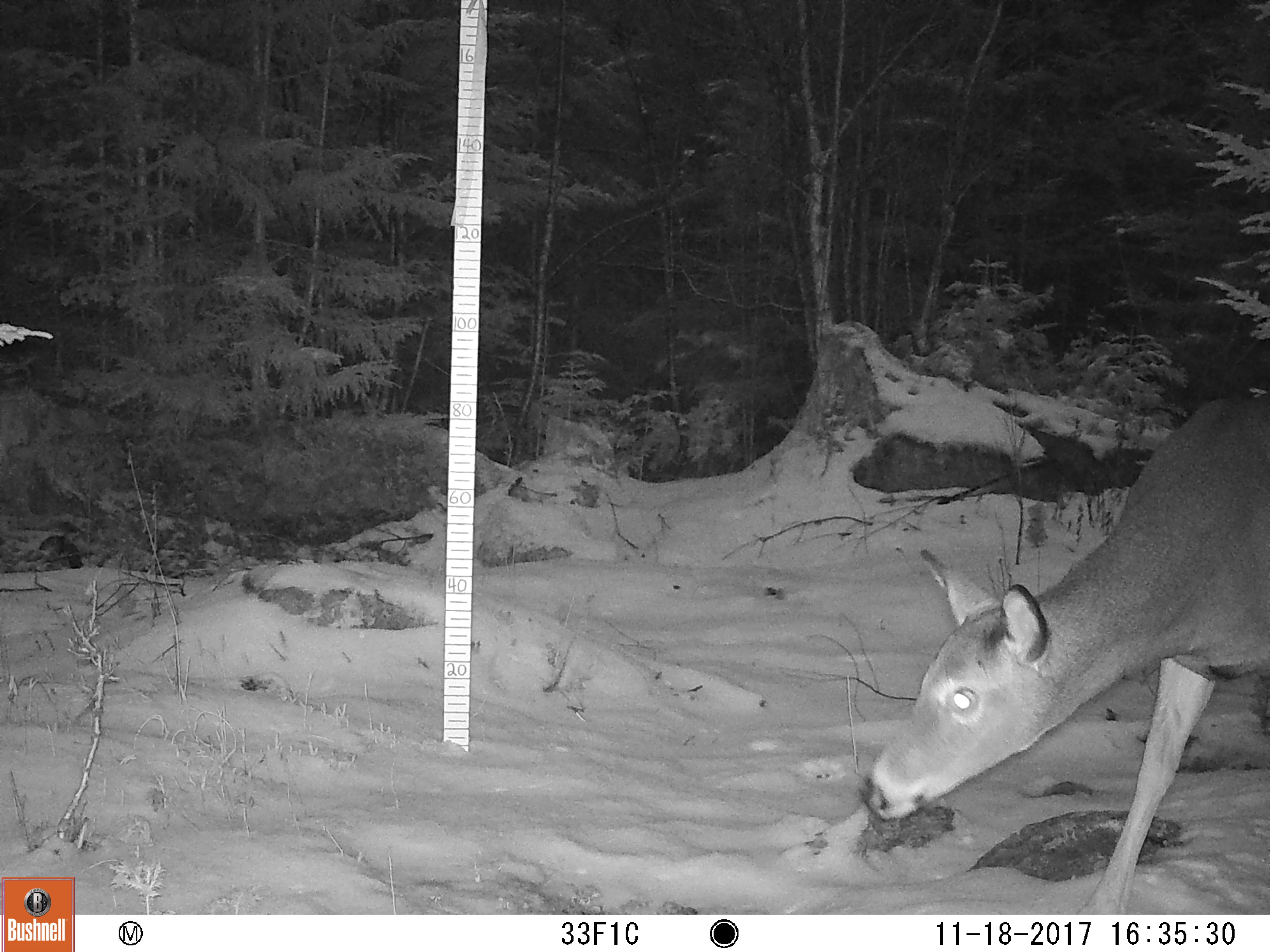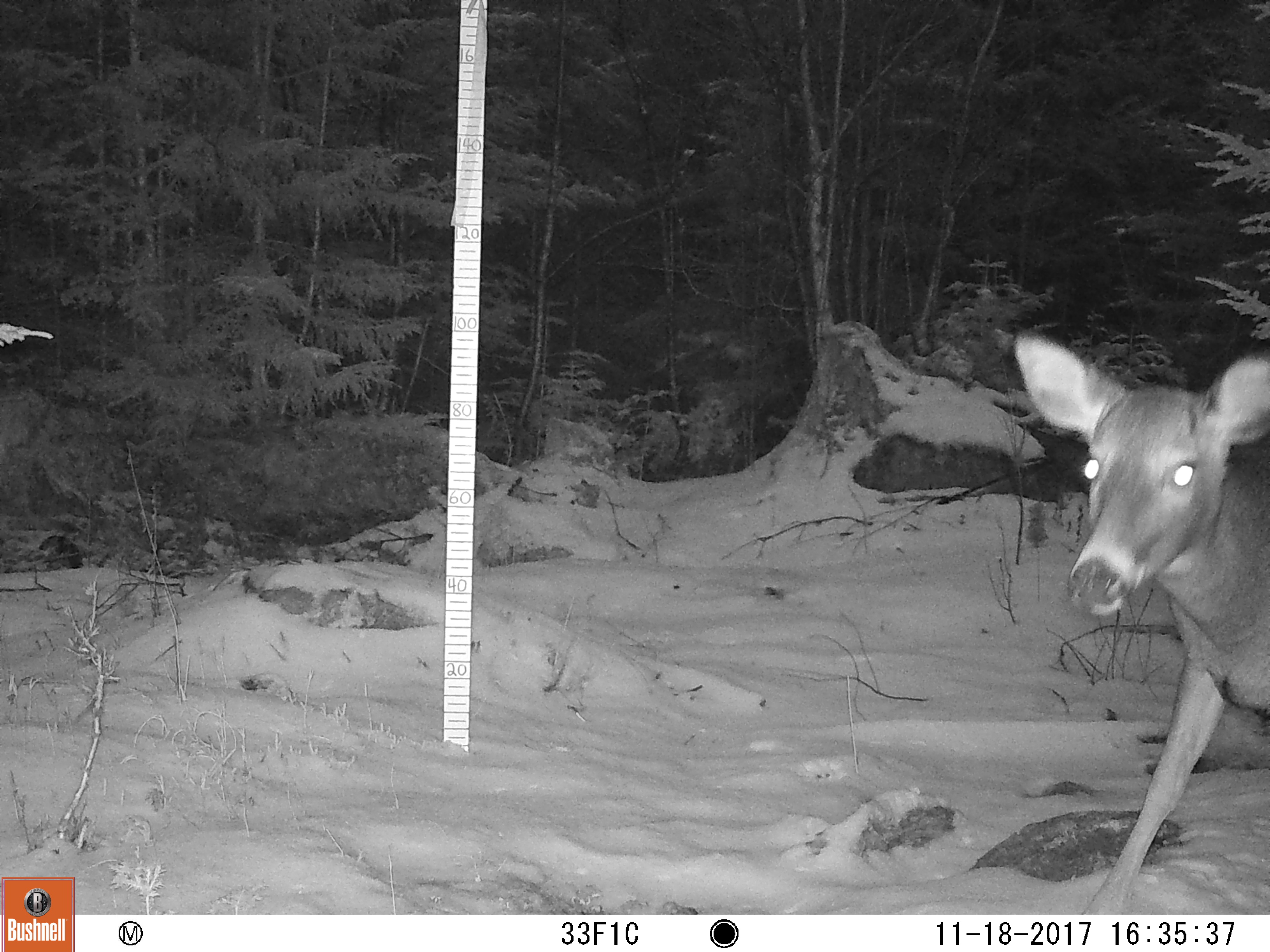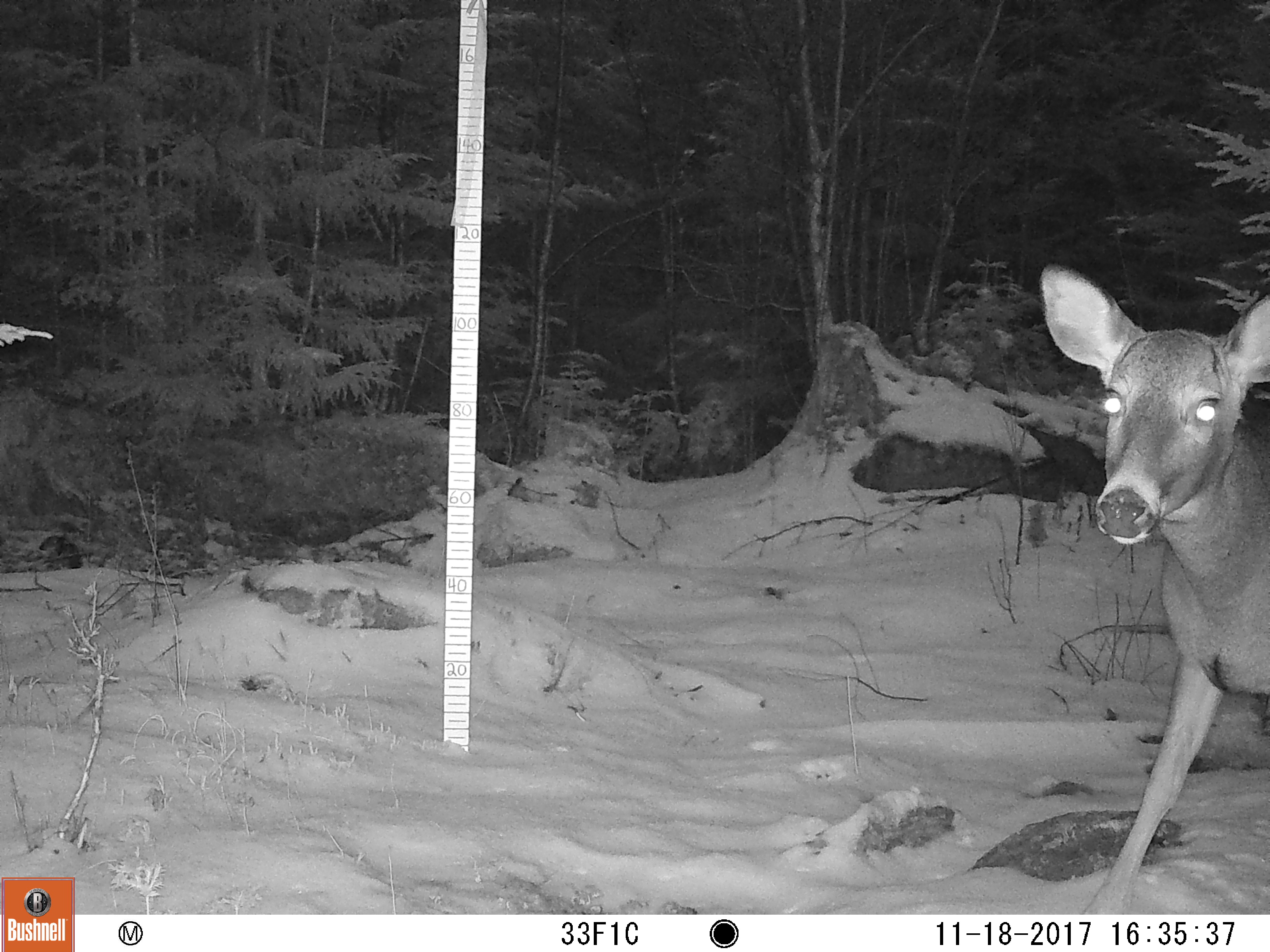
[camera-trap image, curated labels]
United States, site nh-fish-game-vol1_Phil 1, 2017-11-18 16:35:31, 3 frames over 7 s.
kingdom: Animalia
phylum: Chordata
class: Mammalia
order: Artiodactyla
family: Cervidae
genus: Odocoileus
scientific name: Odocoileus virginianus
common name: white-tailed deer